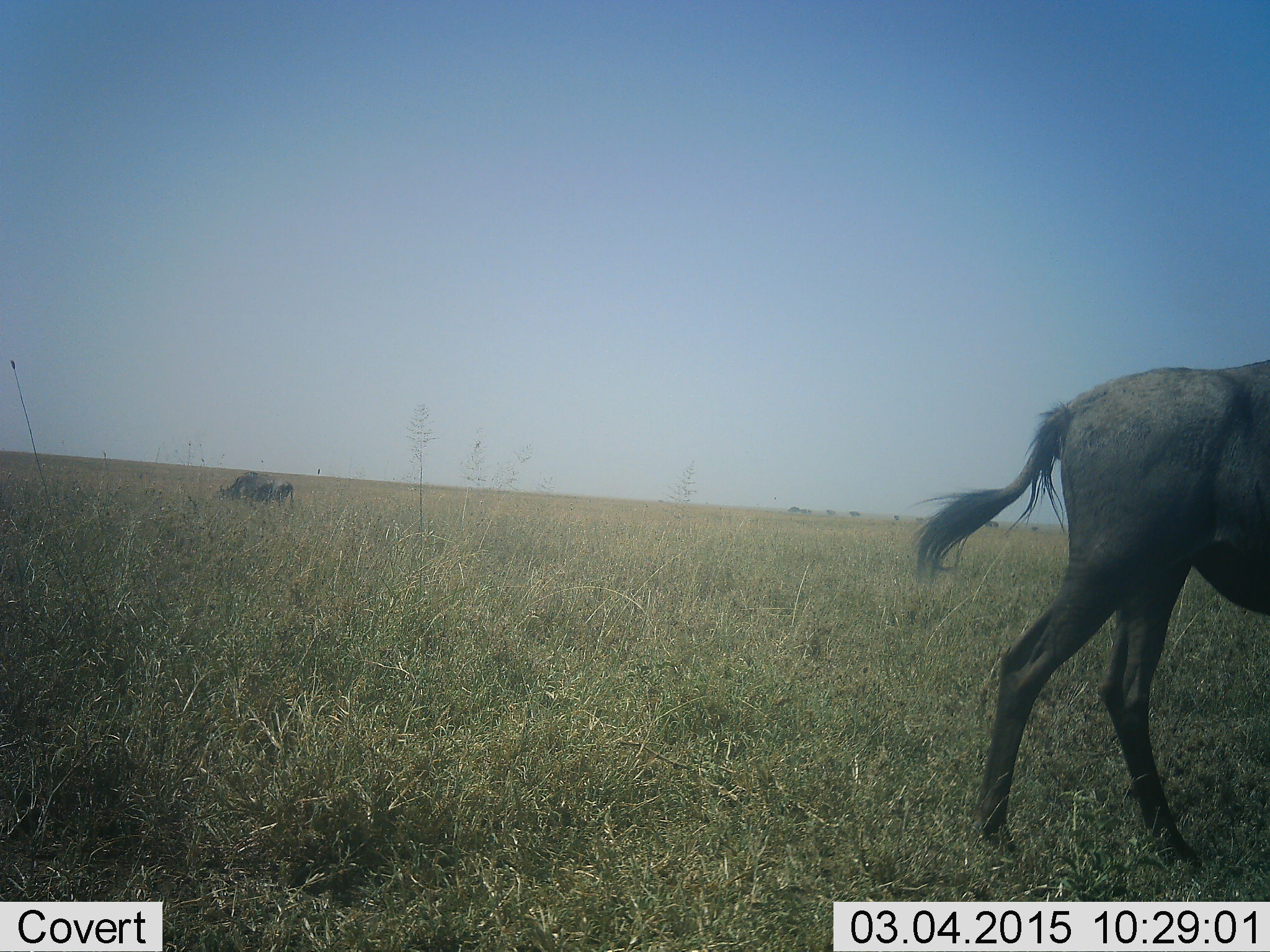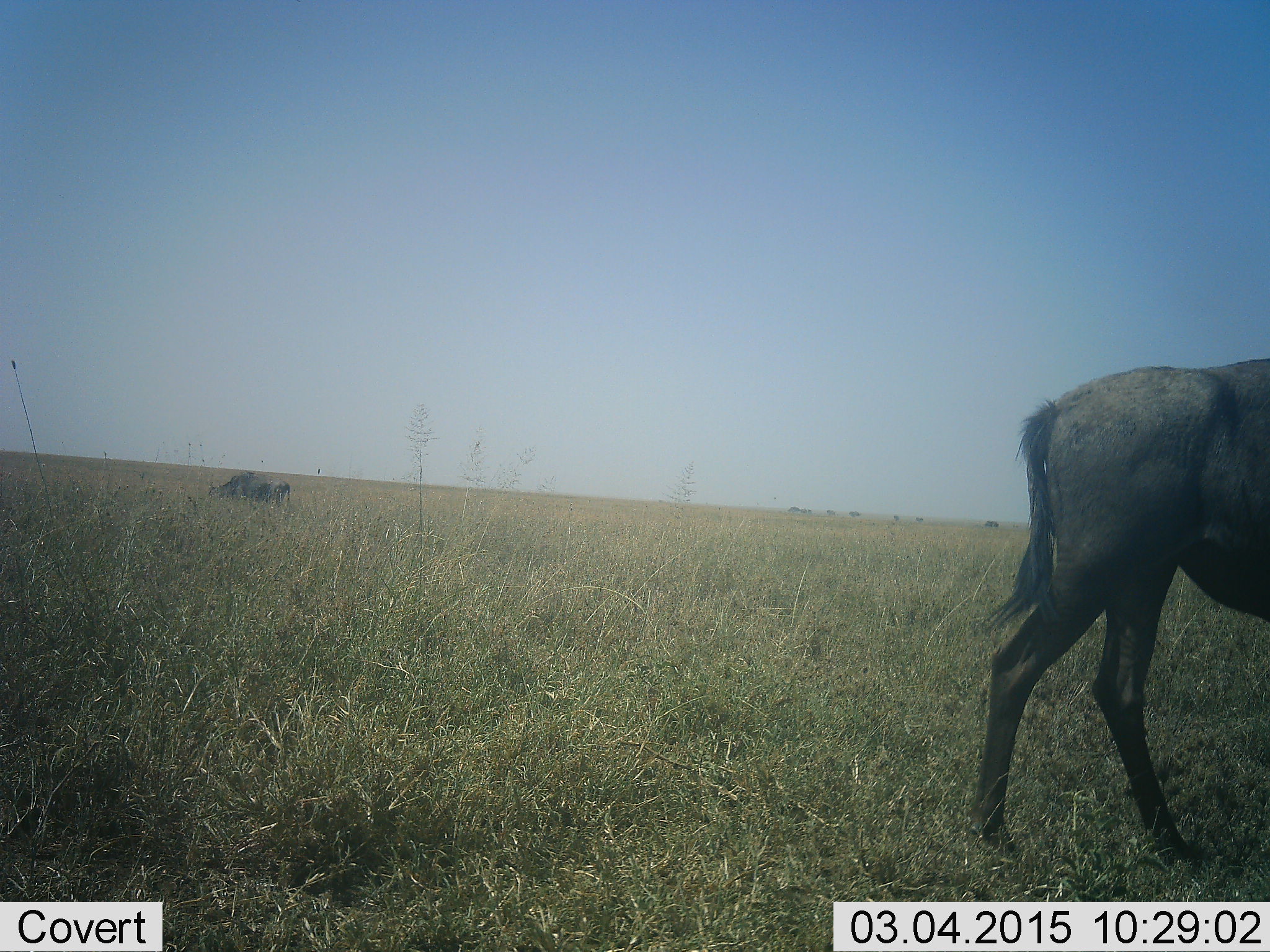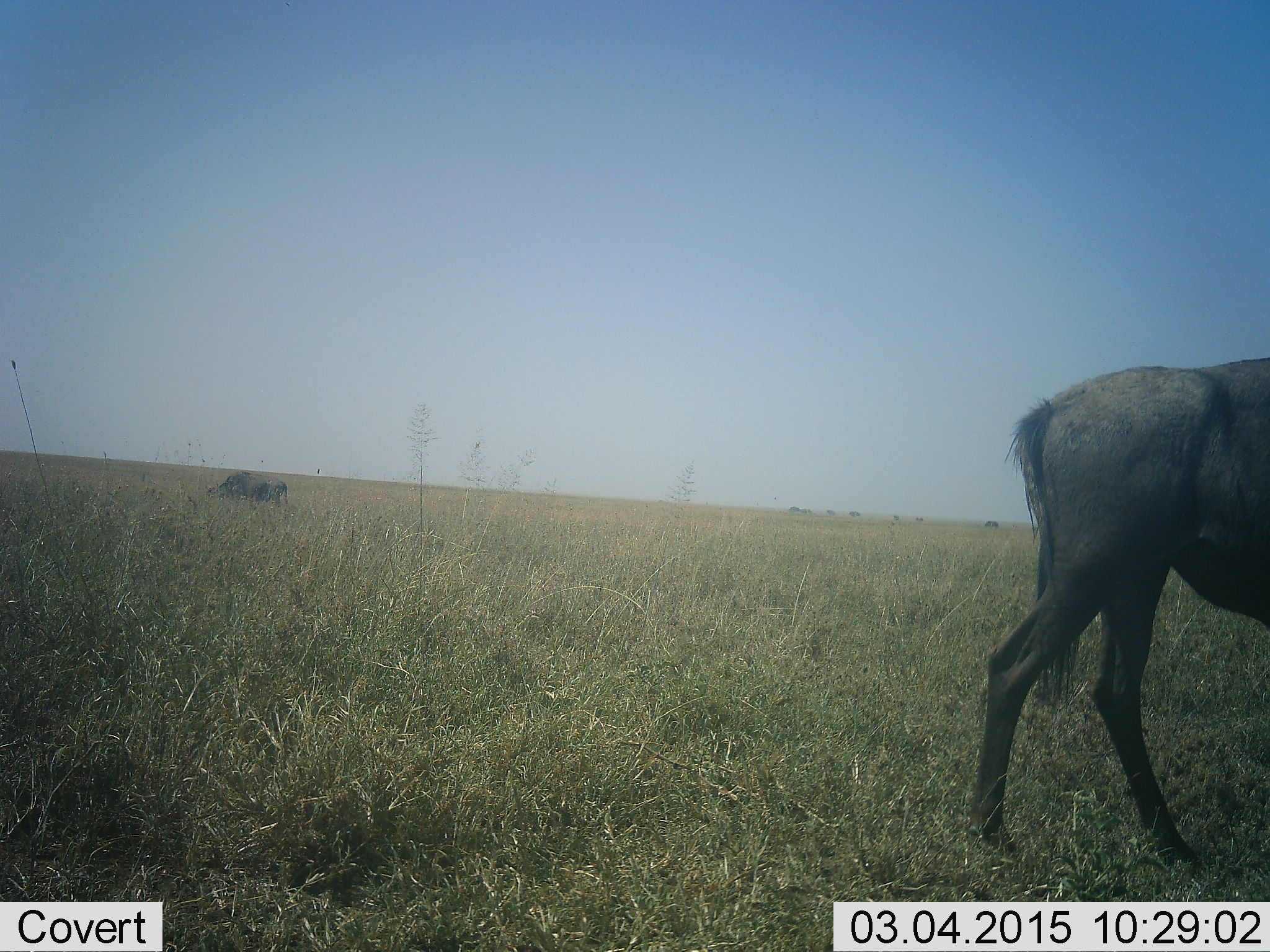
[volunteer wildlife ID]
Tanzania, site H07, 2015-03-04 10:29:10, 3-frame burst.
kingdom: Animalia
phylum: Chordata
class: Mammalia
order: Artiodactyla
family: Bovidae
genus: Connochaetes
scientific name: Connochaetes taurinus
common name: blue wildebeest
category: wildebeest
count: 2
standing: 55%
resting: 0%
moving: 27%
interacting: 0%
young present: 0%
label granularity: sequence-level